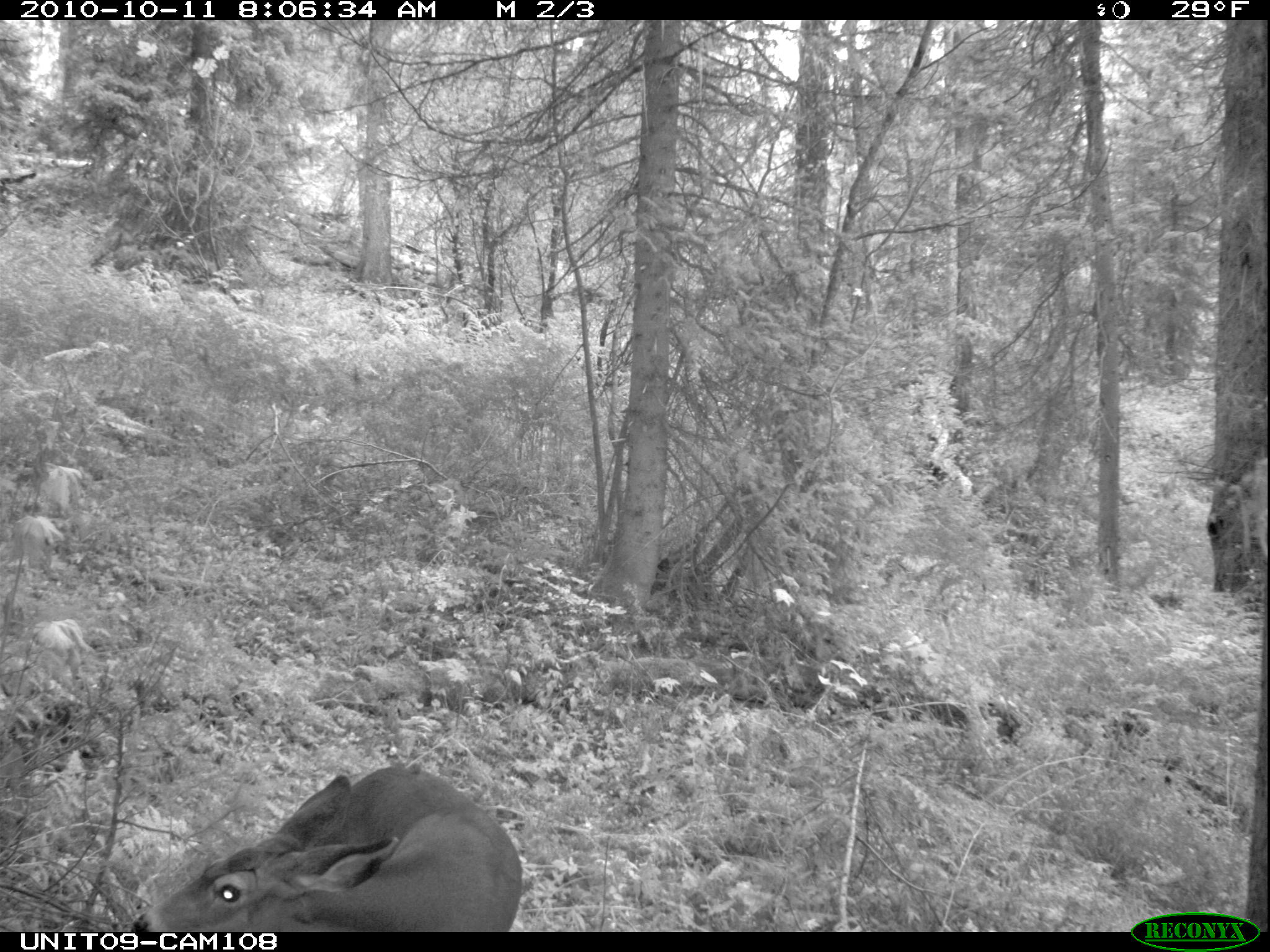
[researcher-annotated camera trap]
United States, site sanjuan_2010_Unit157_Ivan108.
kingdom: Animalia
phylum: Chordata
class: Mammalia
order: Artiodactyla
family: Cervidae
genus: Odocoileus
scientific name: Odocoileus hemionus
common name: mule deer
Odocoileus hemionus (mule deer).